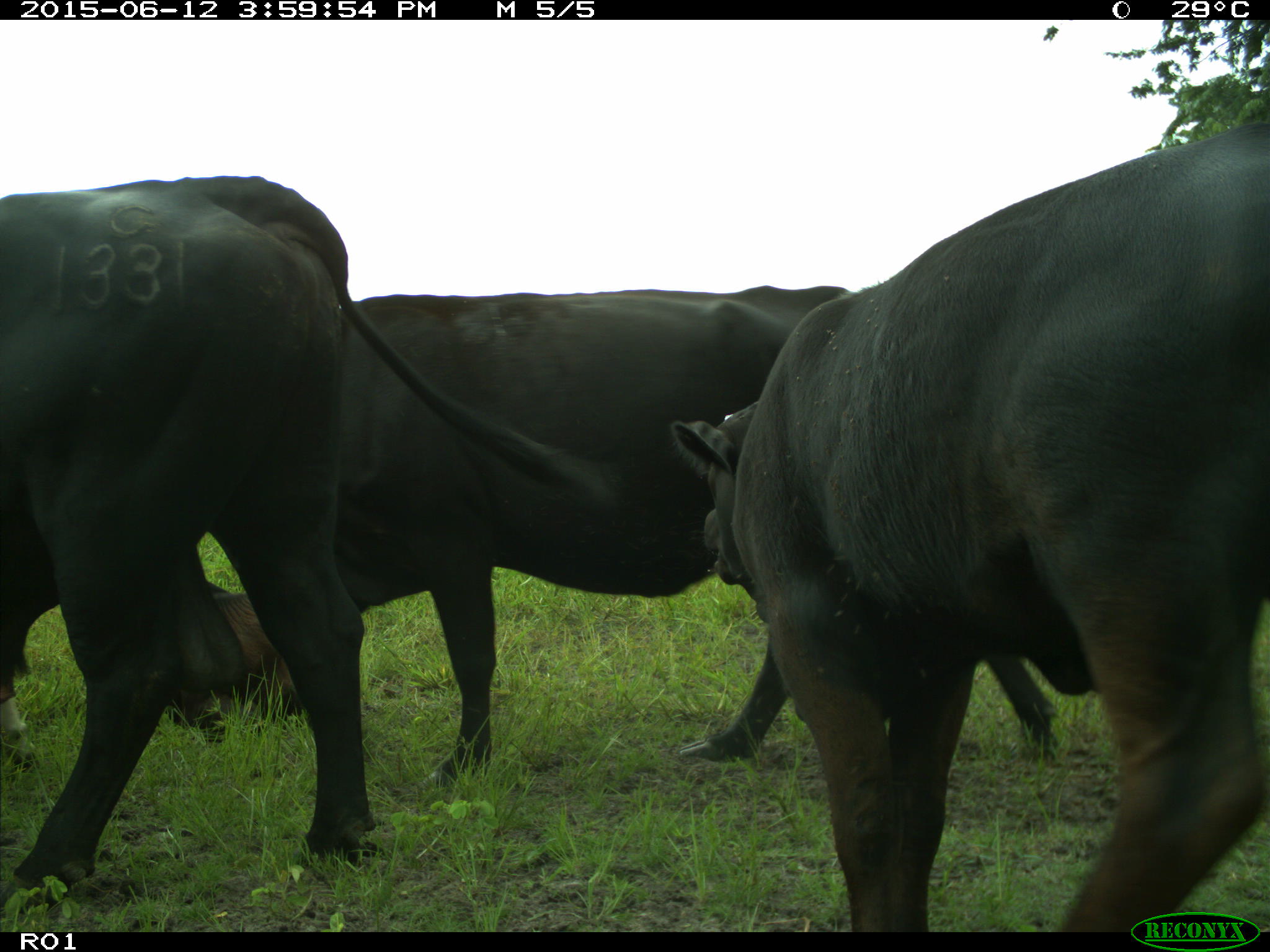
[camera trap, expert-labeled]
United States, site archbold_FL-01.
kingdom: Animalia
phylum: Chordata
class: Mammalia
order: Artiodactyla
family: Bovidae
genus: Bos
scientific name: Bos taurus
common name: domestic cow